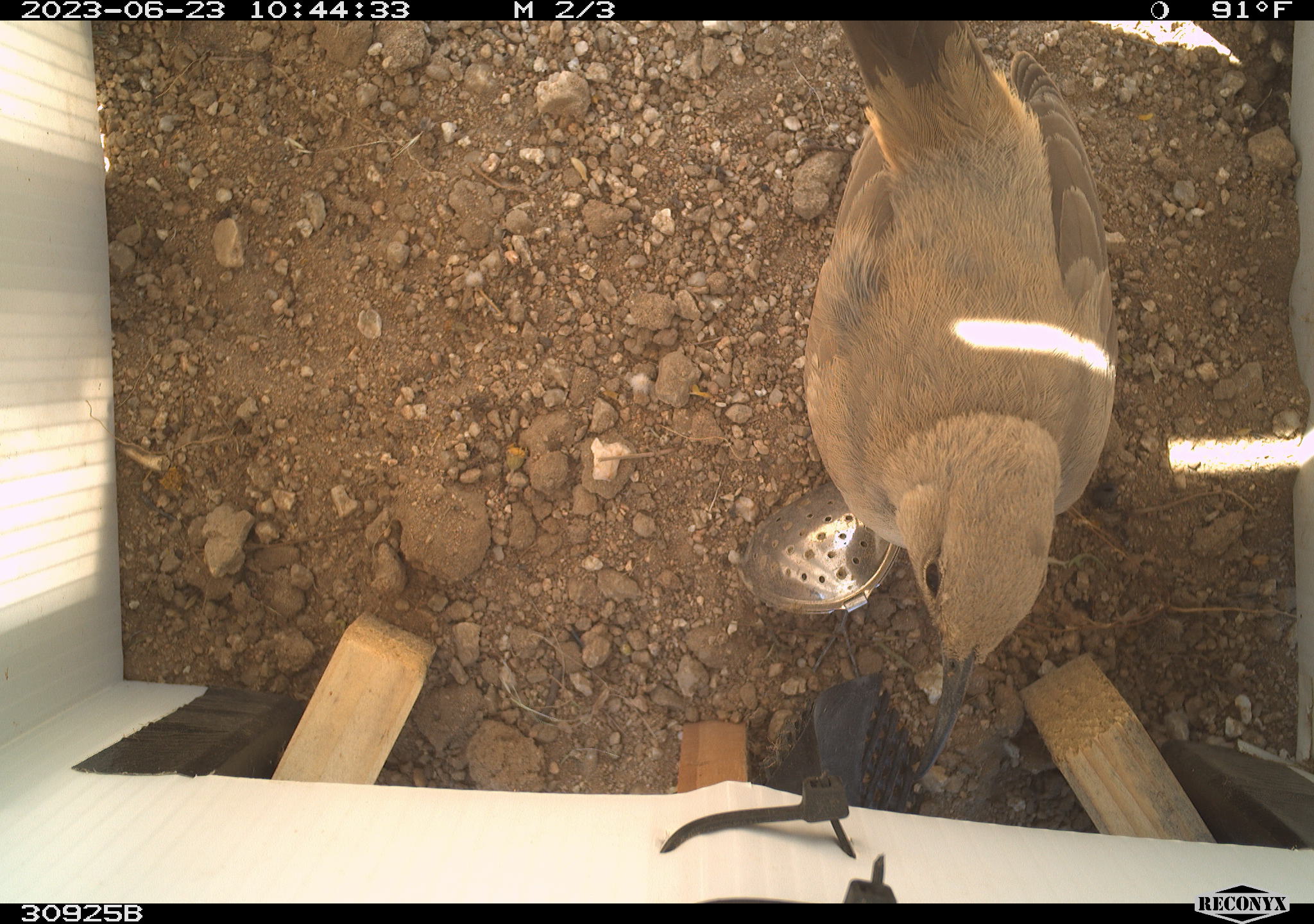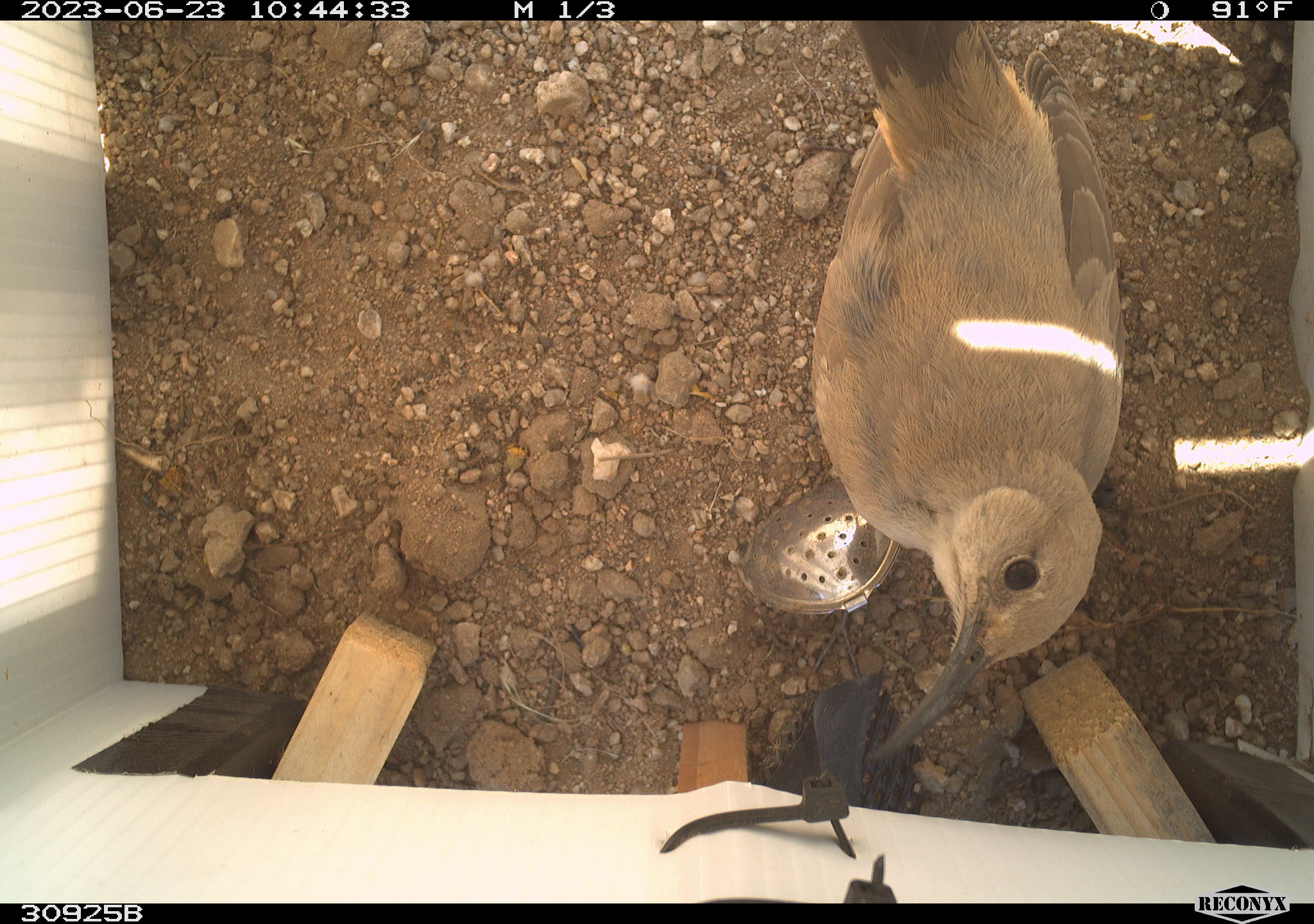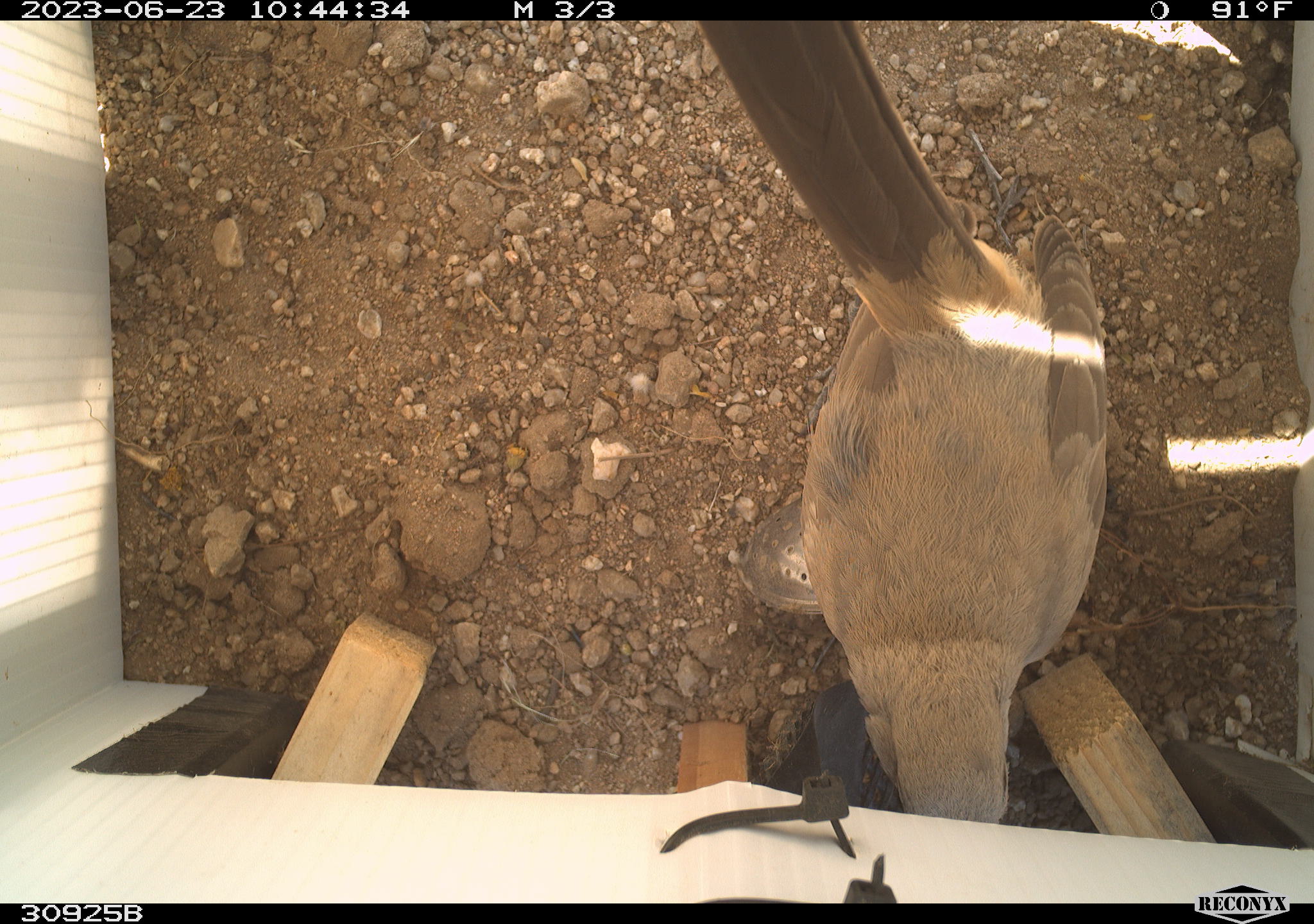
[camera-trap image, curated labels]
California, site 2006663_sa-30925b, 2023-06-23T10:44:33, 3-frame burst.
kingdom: Animalia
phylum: Chordata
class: Aves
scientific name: Aves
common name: bird